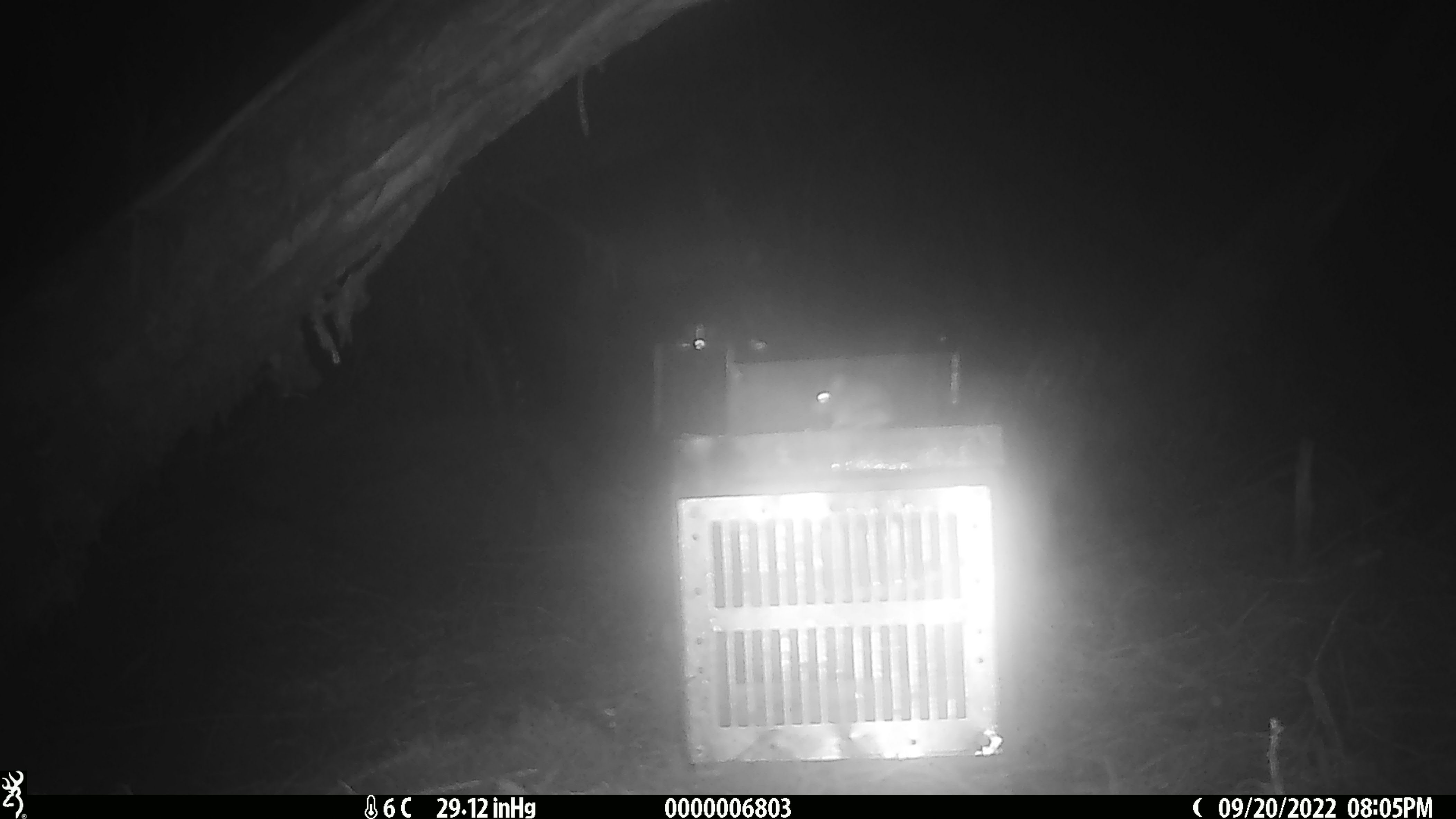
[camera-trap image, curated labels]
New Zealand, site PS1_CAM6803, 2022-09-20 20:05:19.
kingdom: Animalia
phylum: Chordata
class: Mammalia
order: Rodentia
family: Muridae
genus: Mus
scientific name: Mus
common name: mouse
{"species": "mouse (Mus)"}